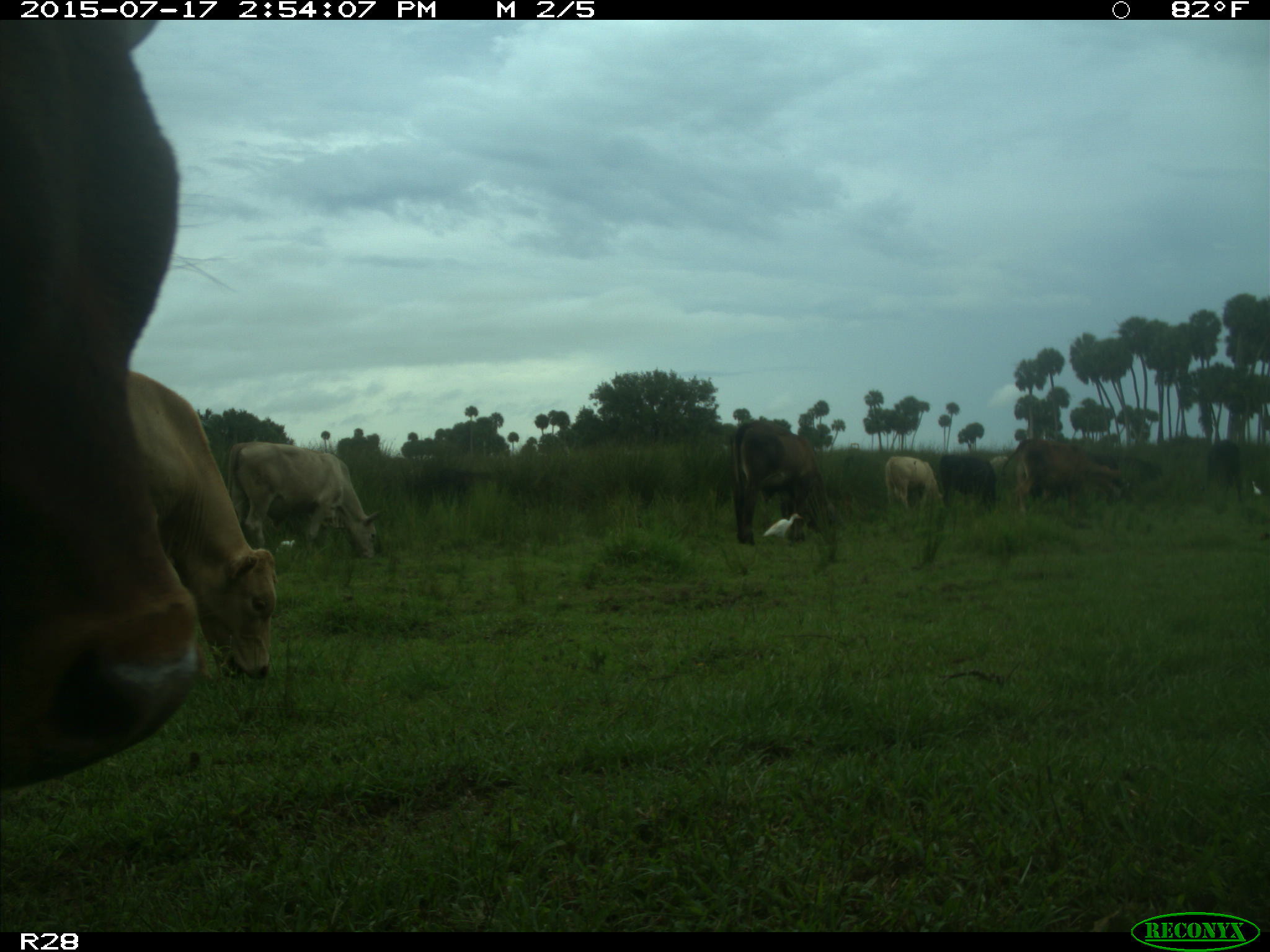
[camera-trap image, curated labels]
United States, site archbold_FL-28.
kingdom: Animalia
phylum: Chordata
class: Mammalia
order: Artiodactyla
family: Bovidae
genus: Bos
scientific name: Bos taurus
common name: domestic cow